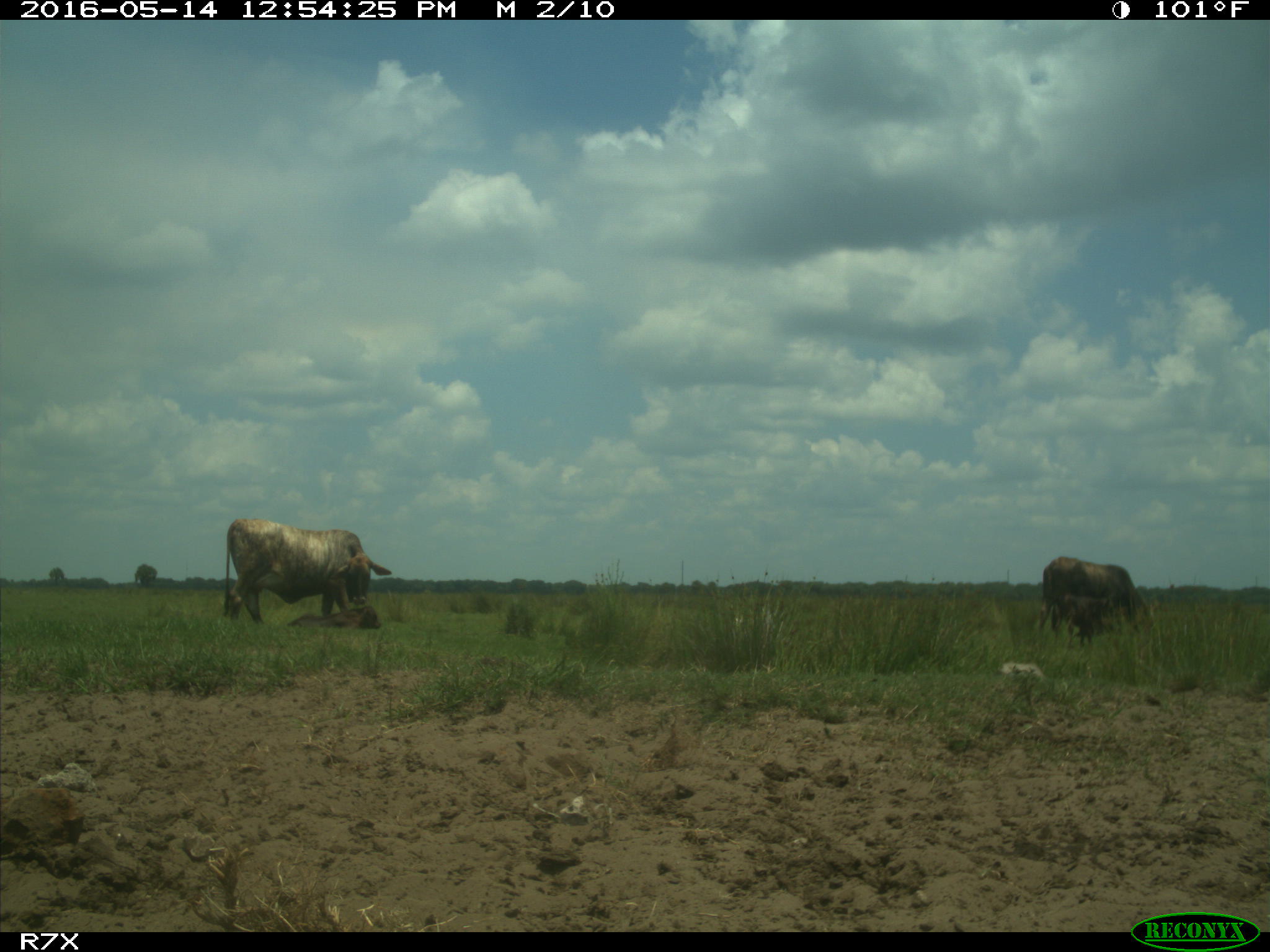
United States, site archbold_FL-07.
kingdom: Animalia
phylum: Chordata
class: Mammalia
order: Artiodactyla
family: Bovidae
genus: Bos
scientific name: Bos taurus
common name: domestic cow